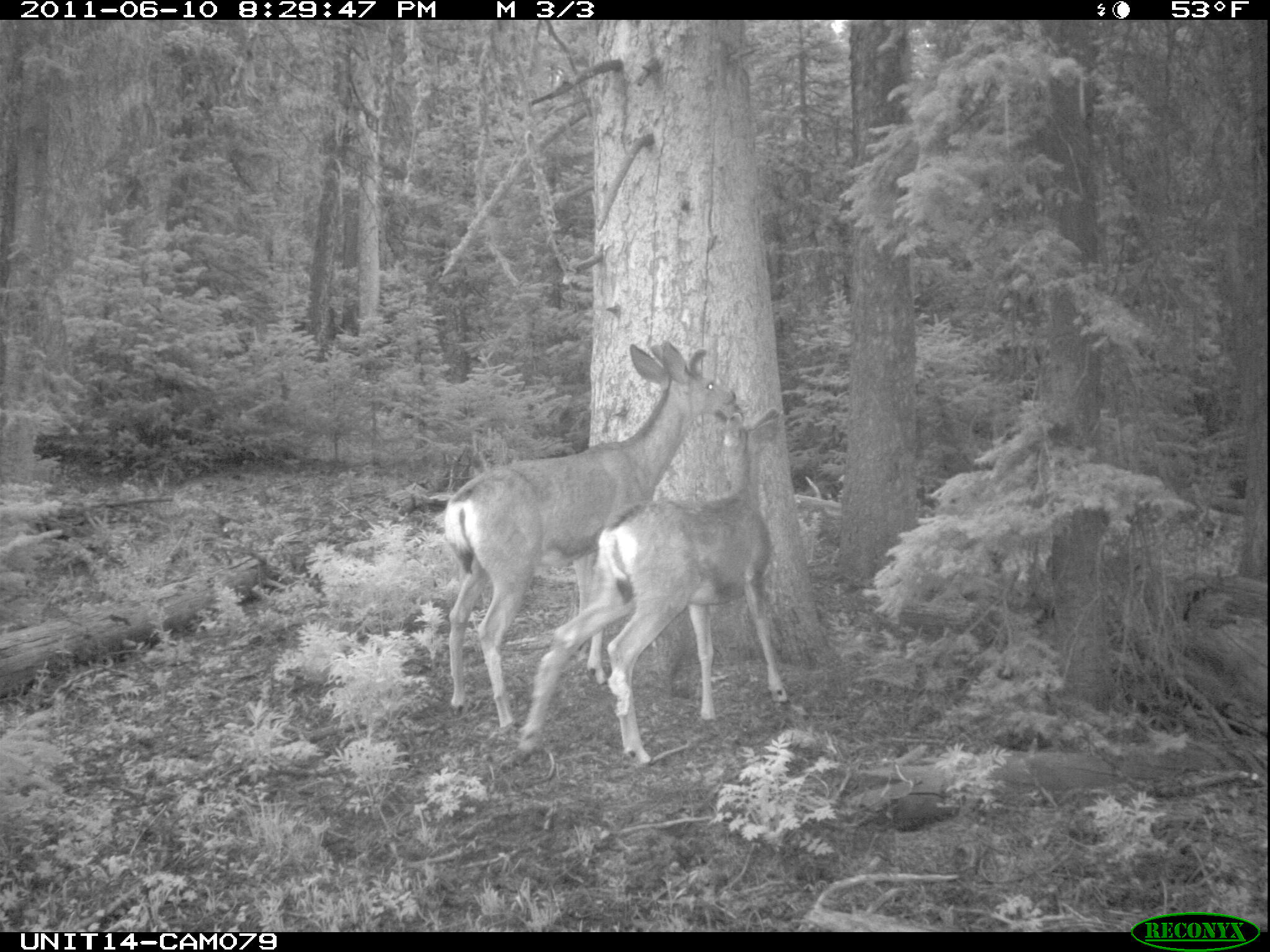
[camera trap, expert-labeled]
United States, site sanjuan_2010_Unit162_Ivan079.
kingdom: Animalia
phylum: Chordata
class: Mammalia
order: Artiodactyla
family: Cervidae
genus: Odocoileus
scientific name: Odocoileus hemionus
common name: mule deer